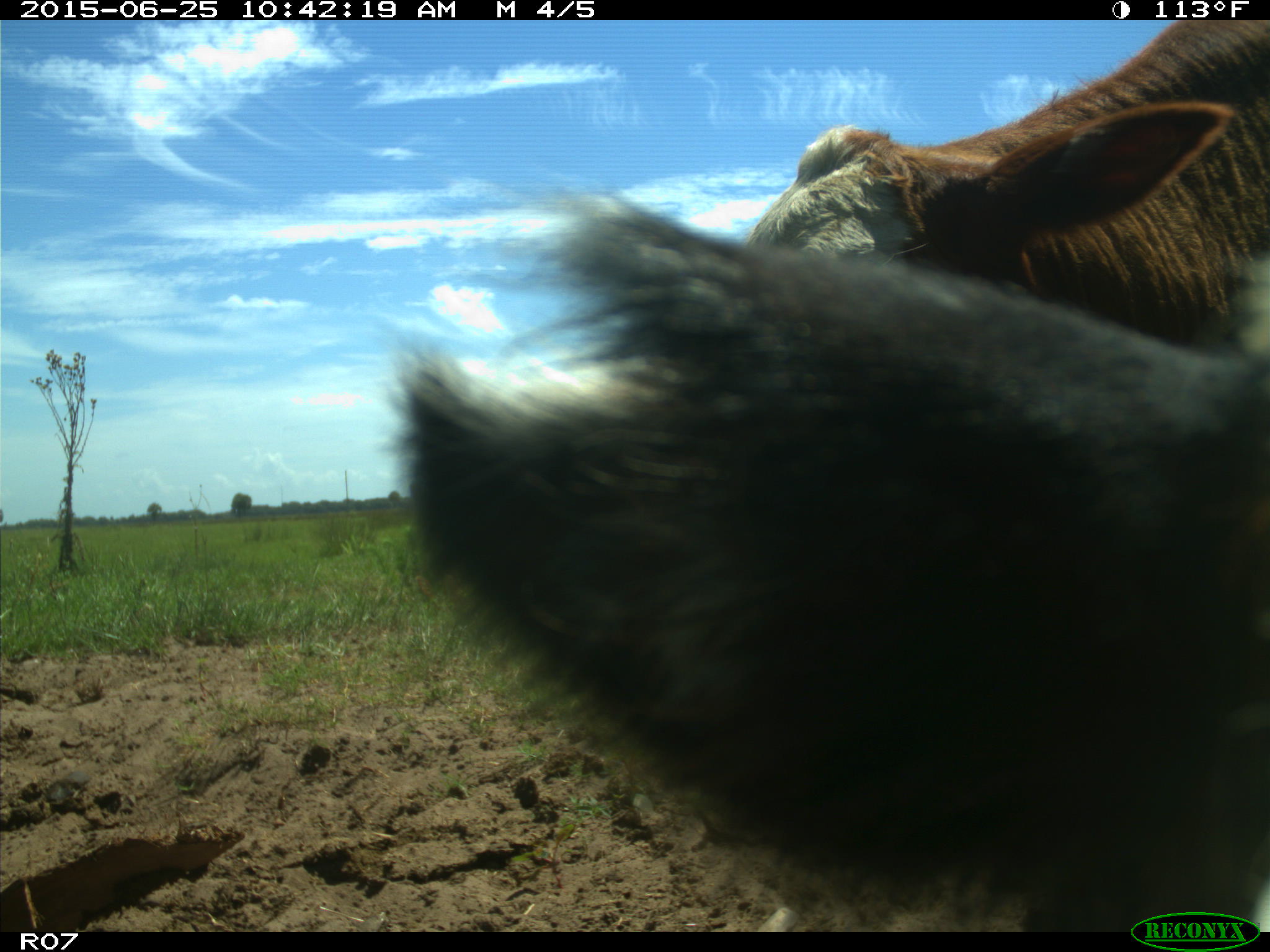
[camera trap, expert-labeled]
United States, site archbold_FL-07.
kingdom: Animalia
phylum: Chordata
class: Mammalia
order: Artiodactyla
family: Bovidae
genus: Bos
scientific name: Bos taurus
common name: domestic cow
Bos taurus (domestic cow).